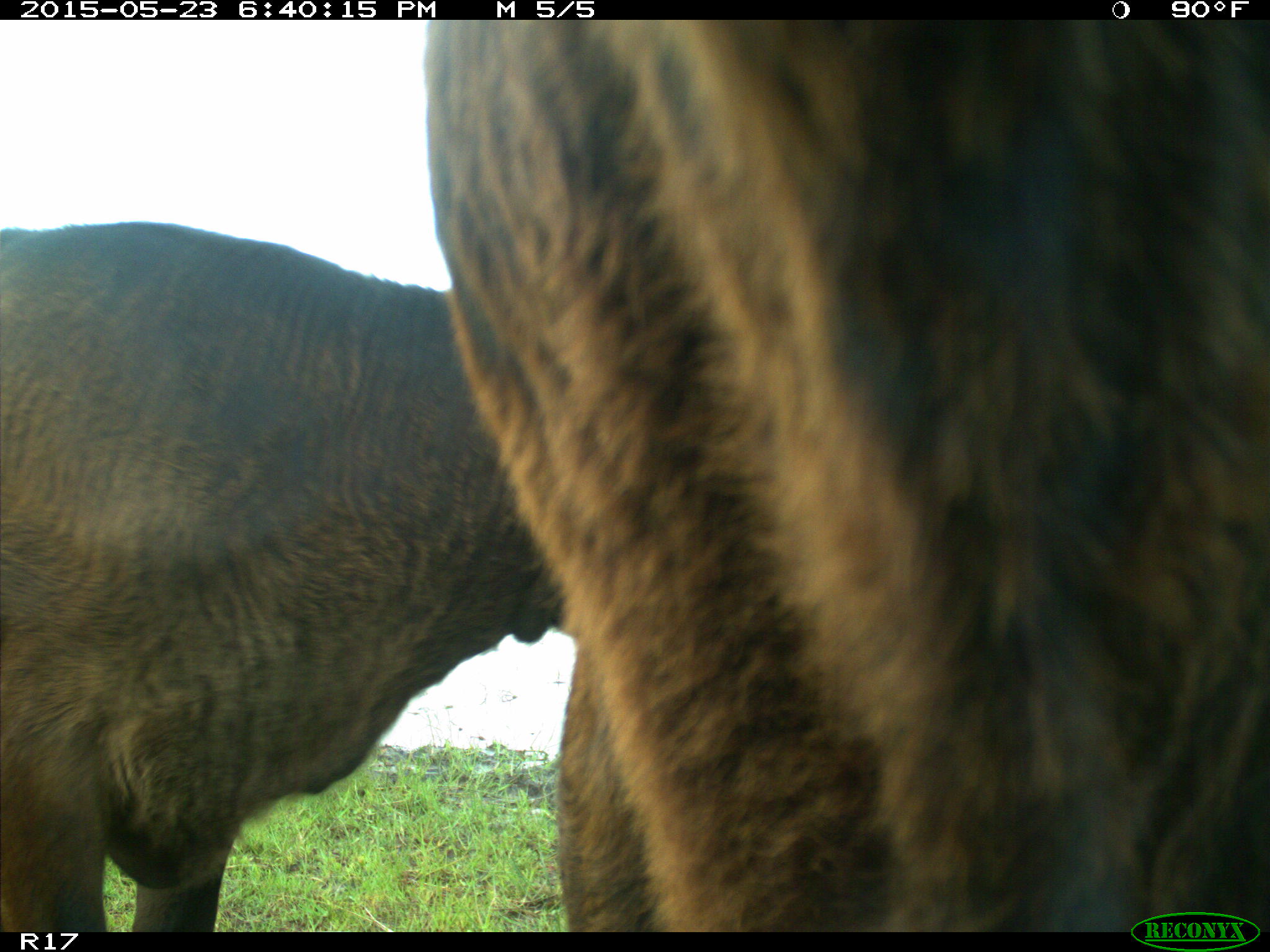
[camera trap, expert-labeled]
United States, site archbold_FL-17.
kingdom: Animalia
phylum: Chordata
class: Mammalia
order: Artiodactyla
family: Bovidae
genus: Bos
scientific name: Bos taurus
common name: domestic cow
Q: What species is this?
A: Bos taurus (domestic cow).